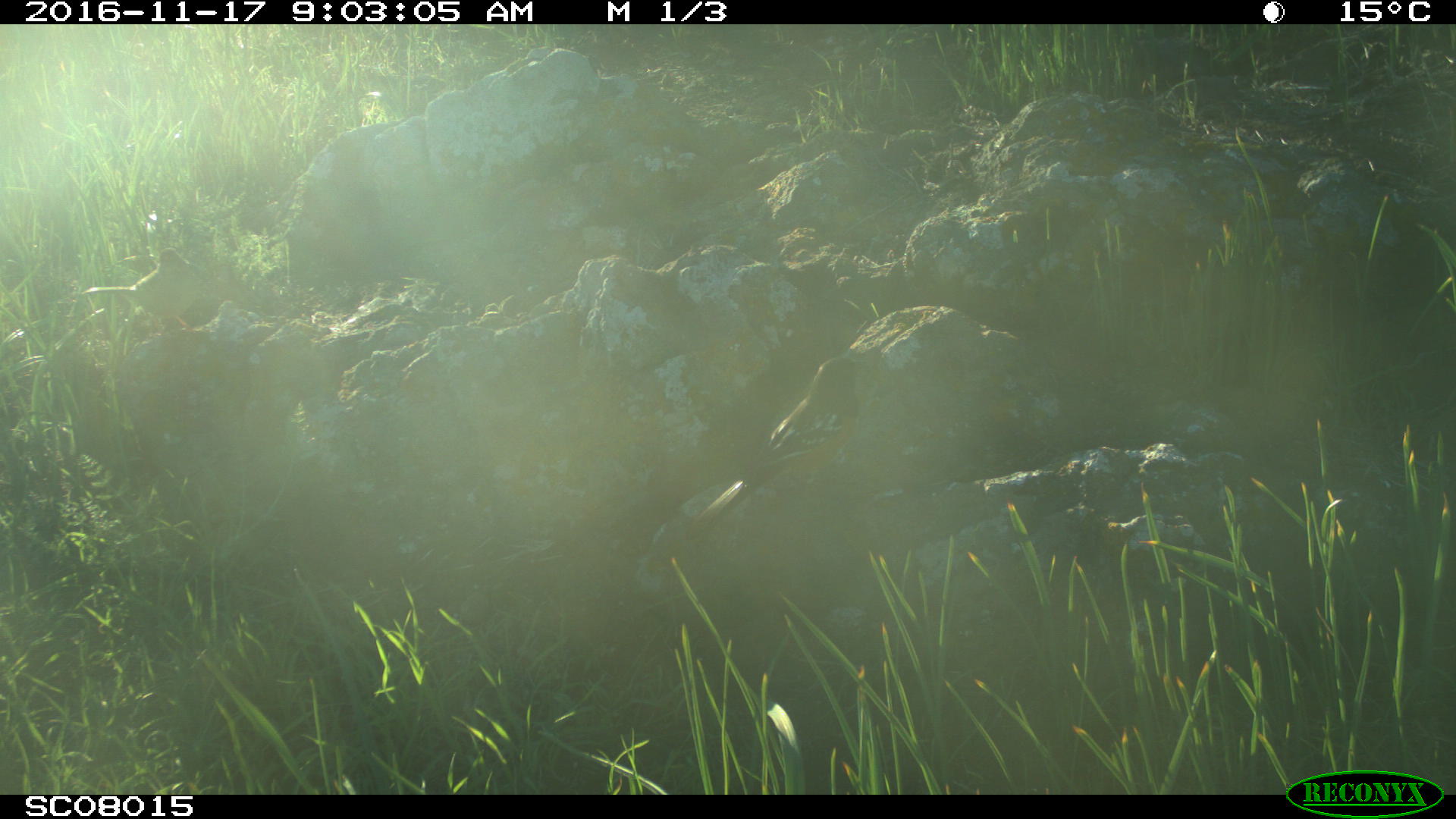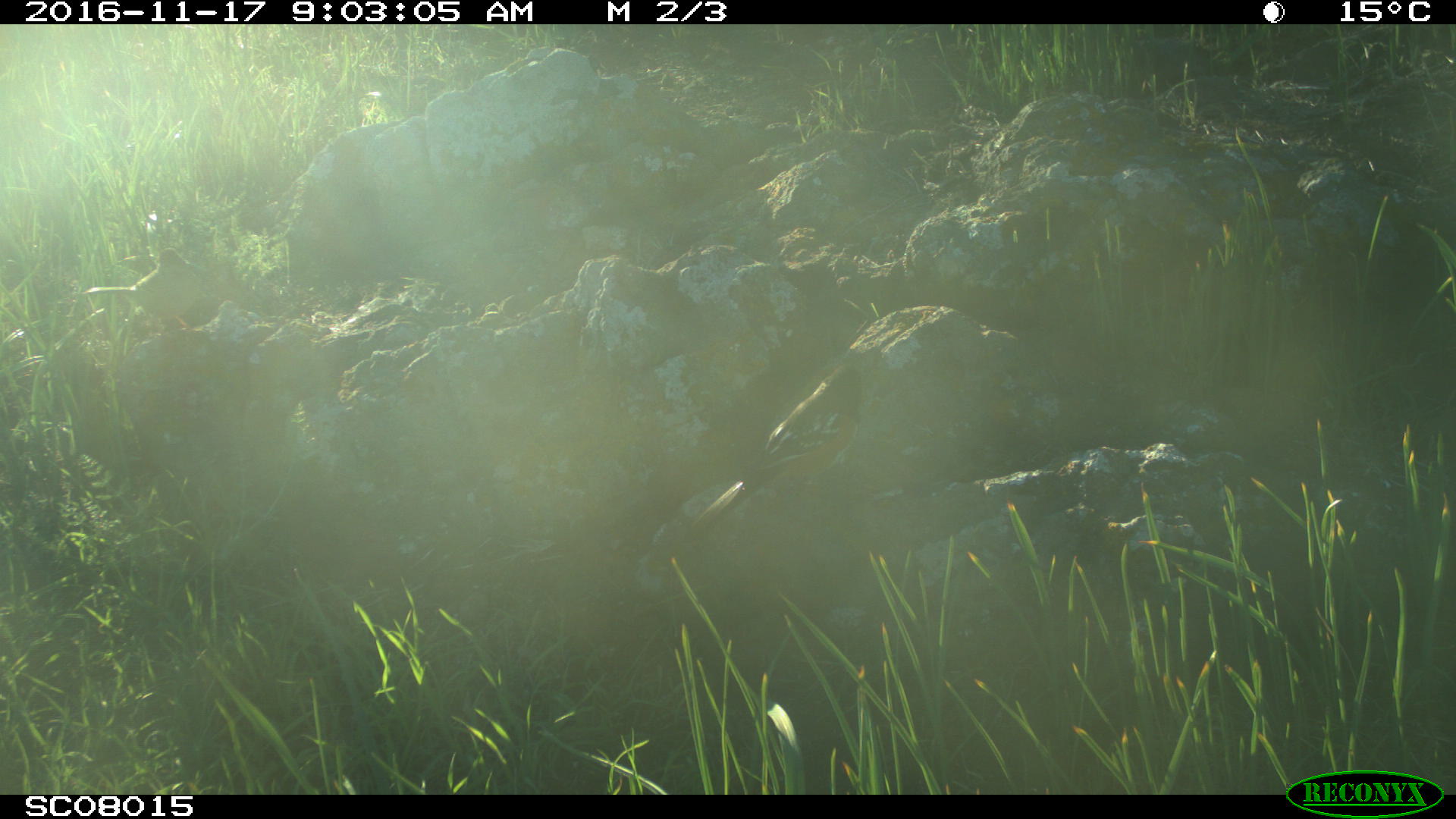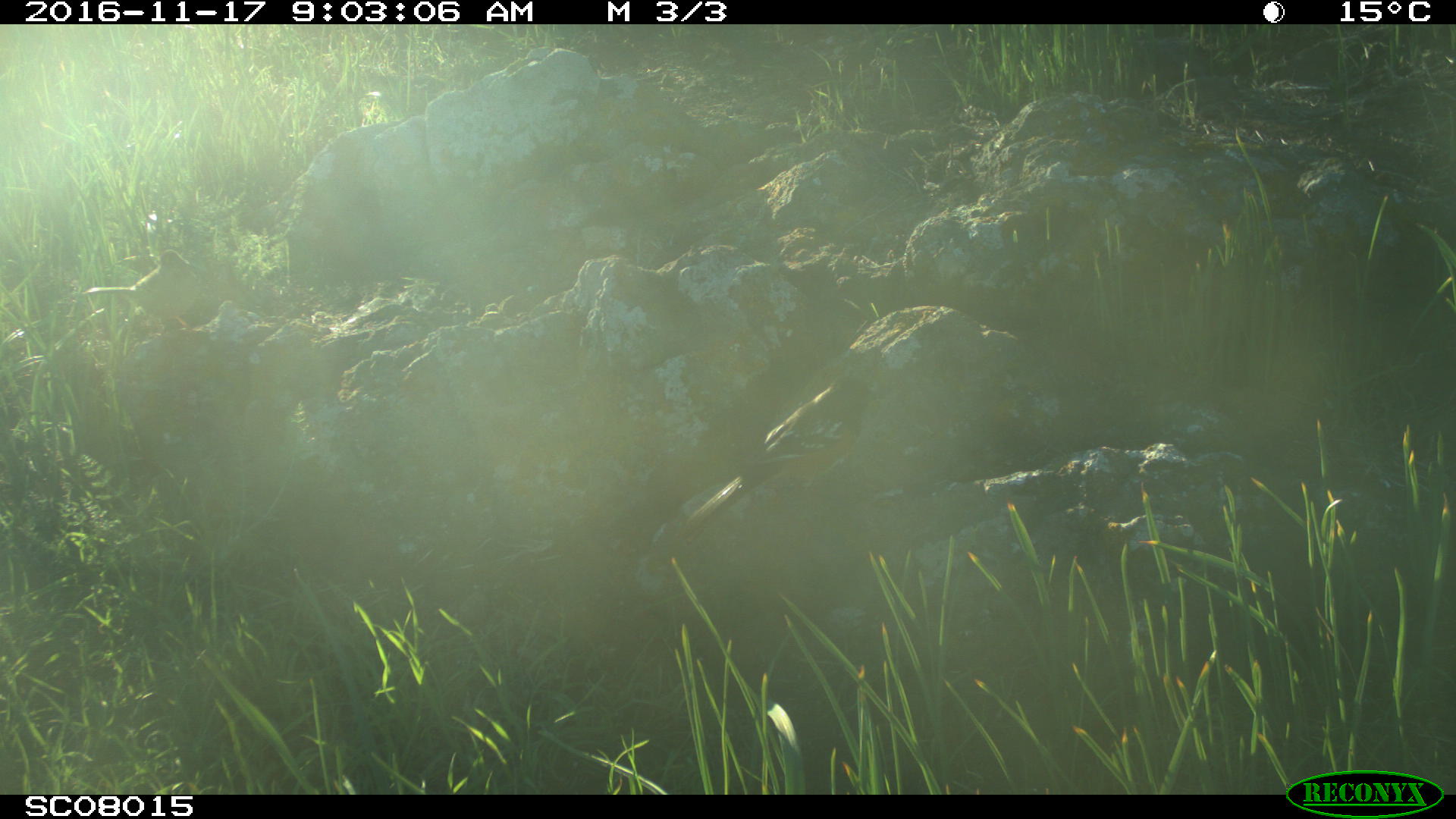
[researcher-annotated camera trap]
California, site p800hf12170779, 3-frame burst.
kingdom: Animalia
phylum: Chordata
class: Aves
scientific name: Aves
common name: bird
Bird (Aves).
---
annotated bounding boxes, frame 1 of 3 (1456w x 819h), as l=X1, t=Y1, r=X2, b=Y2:
bird: l=692, t=356, r=866, b=525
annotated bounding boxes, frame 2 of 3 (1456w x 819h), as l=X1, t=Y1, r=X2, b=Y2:
bird: l=85, t=247, r=199, b=334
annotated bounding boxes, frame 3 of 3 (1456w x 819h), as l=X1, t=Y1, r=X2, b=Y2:
bird: l=85, t=249, r=198, b=354